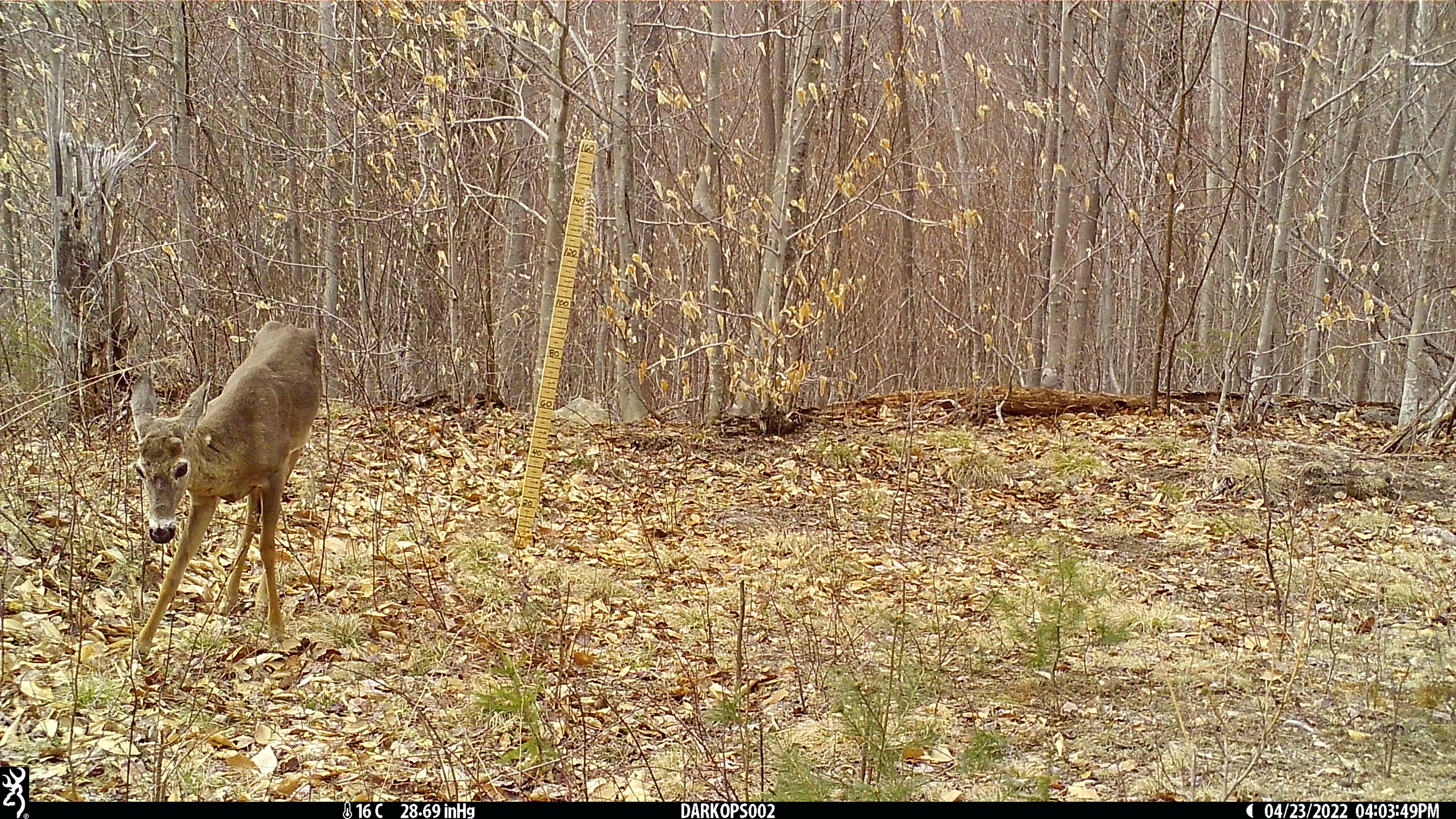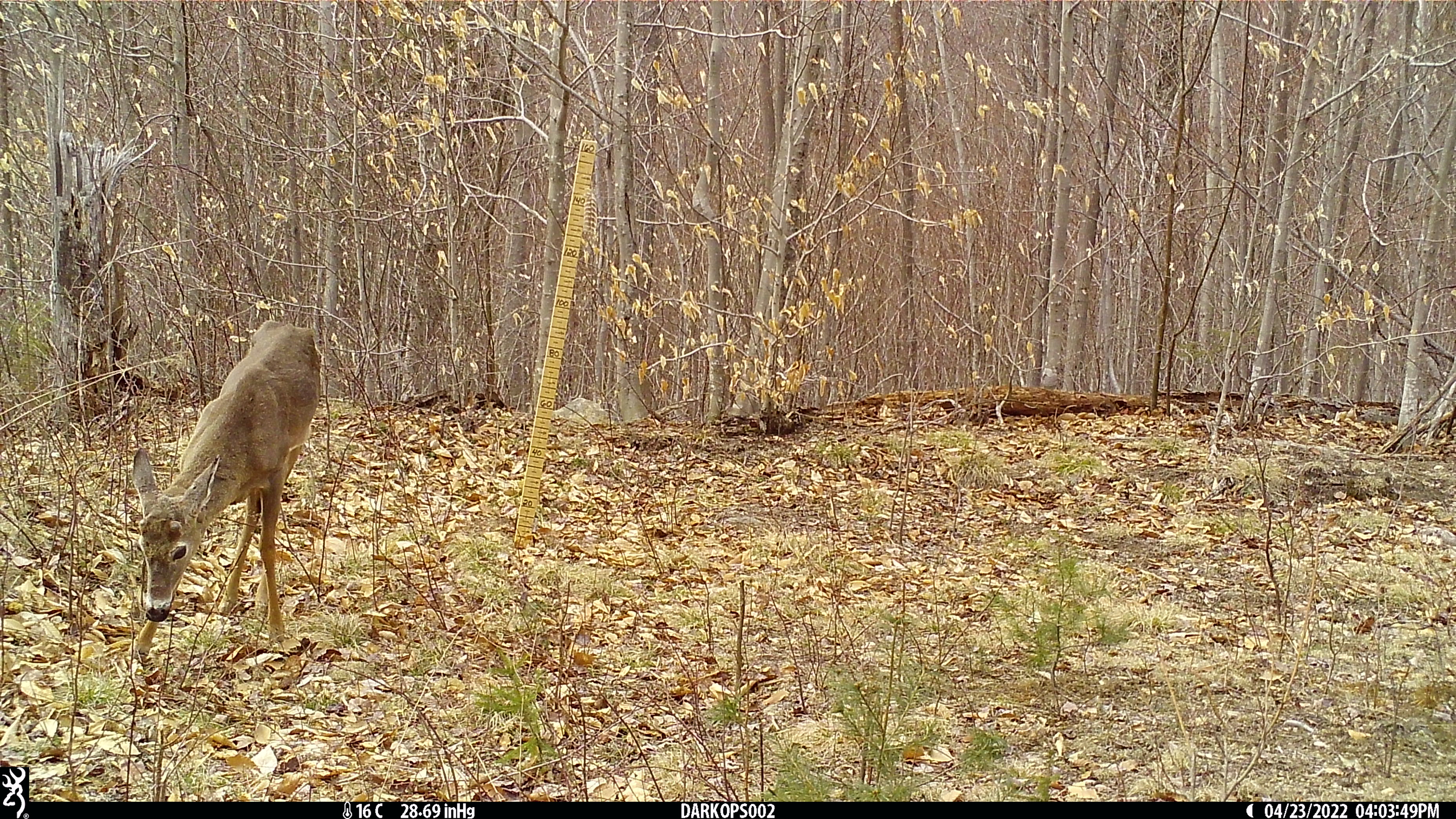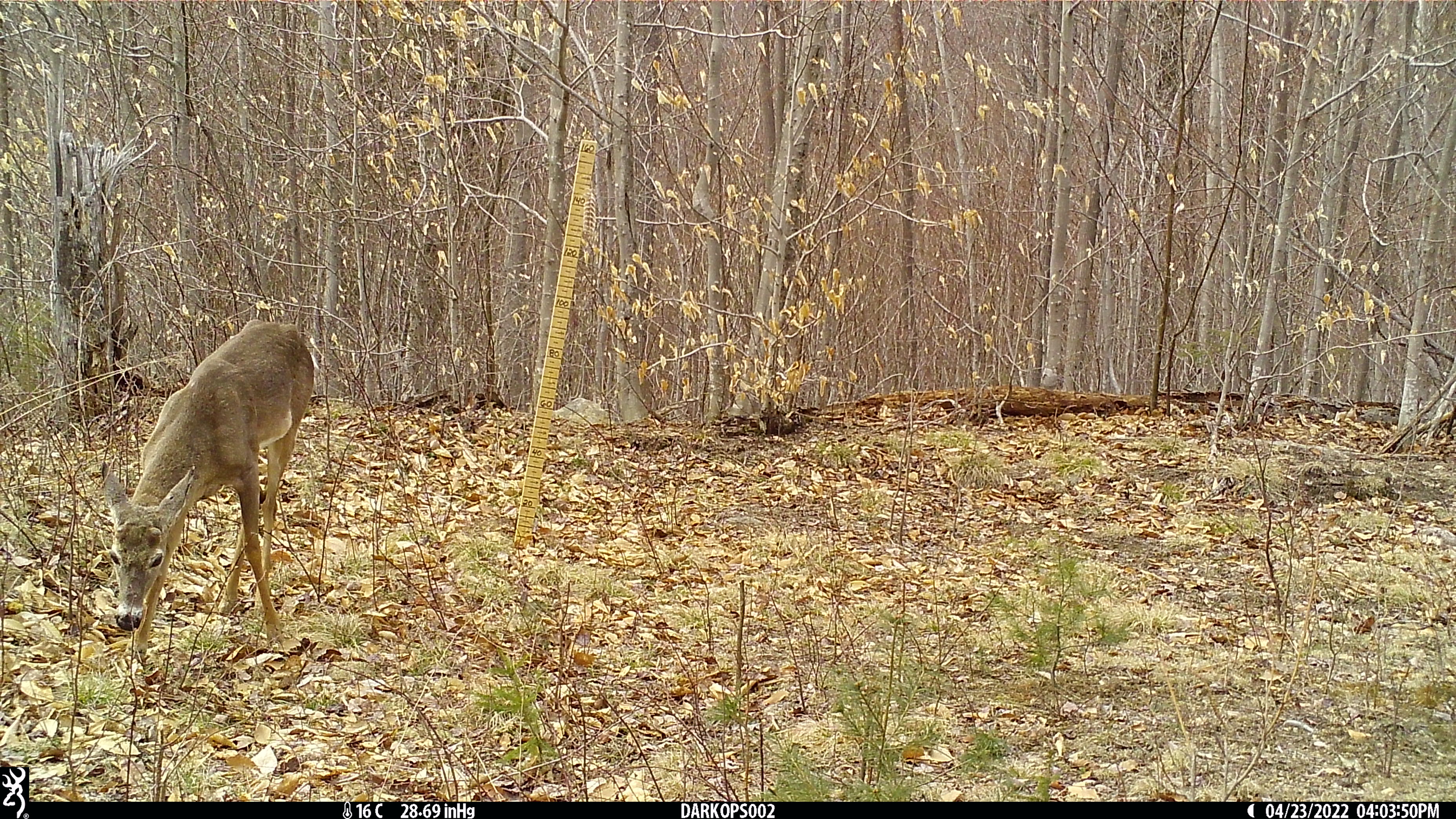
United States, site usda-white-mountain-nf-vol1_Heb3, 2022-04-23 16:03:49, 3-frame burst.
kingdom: Animalia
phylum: Chordata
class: Mammalia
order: Artiodactyla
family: Cervidae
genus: Odocoileus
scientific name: Odocoileus virginianus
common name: white-tailed deer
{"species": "white-tailed deer (Odocoileus virginianus)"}